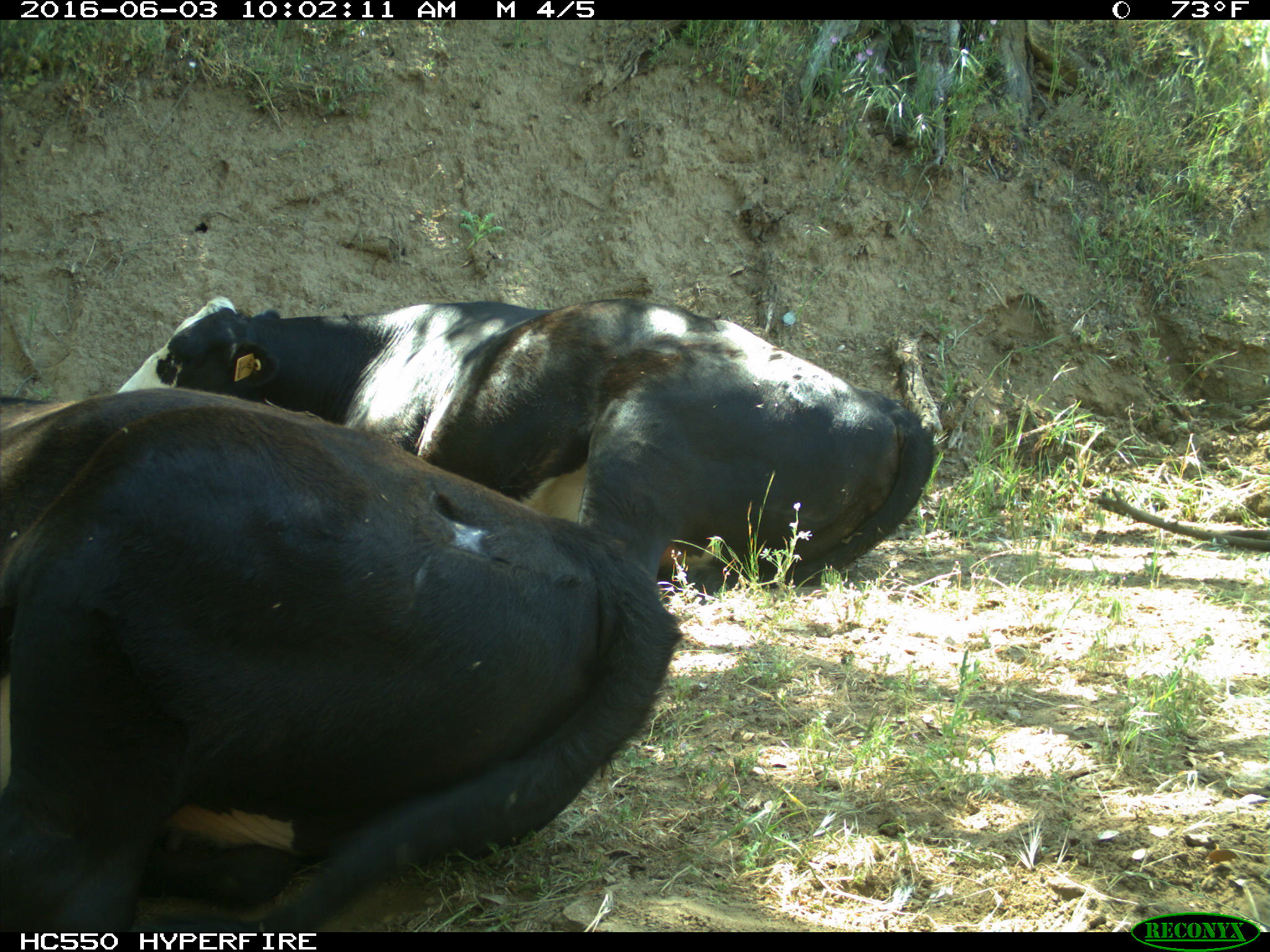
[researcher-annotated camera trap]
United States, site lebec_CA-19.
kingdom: Animalia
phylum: Chordata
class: Mammalia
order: Artiodactyla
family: Bovidae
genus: Bos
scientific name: Bos taurus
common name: domestic cow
Bos taurus (domestic cow).